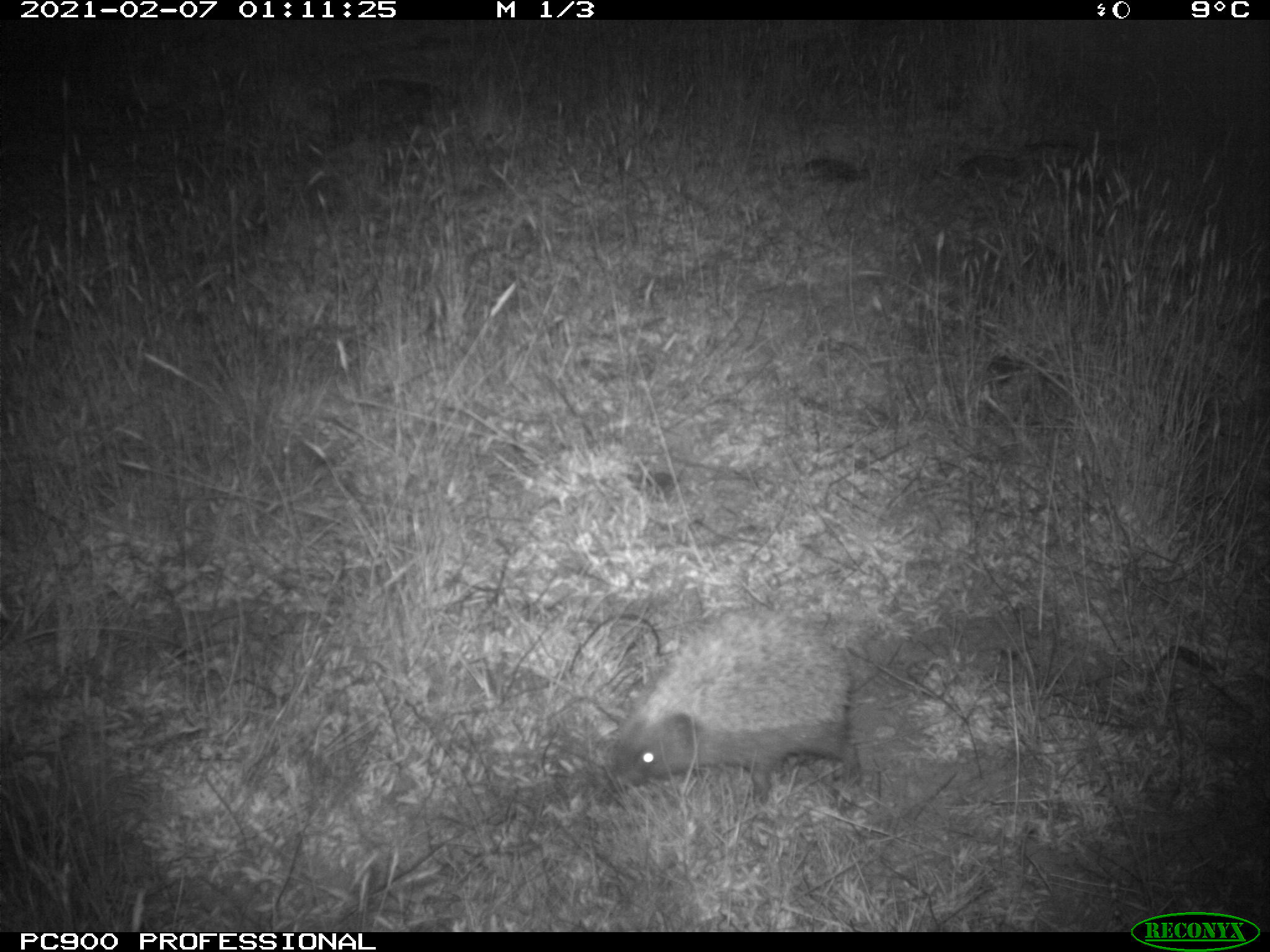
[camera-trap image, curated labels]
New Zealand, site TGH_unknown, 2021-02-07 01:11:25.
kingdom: Animalia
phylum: Chordata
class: Mammalia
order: Eulipotyphla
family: Erinaceidae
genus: Erinaceus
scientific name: Erinaceus europaeus europaeus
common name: european hedgehog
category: hedgehog